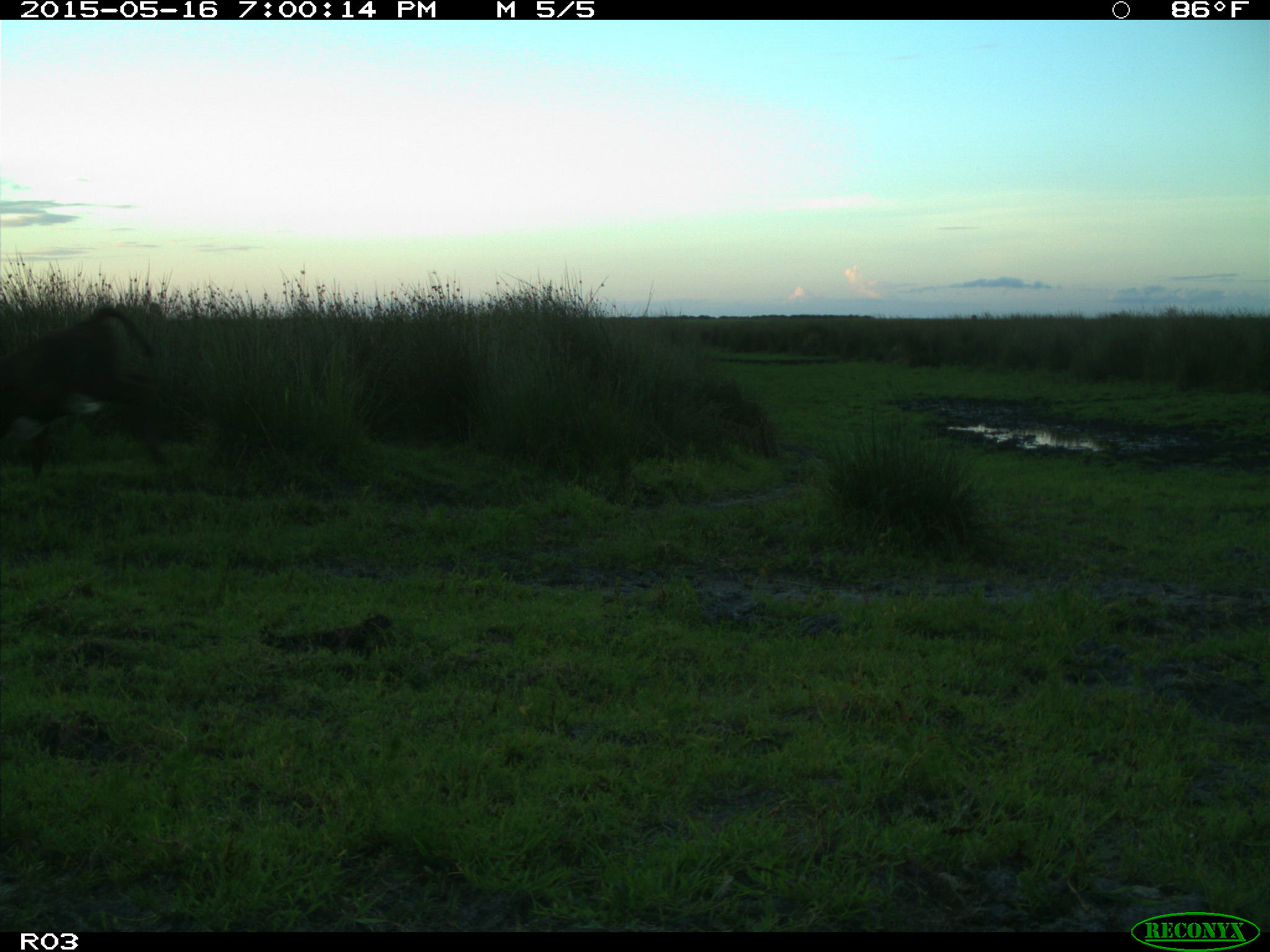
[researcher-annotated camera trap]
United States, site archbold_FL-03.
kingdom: Animalia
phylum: Chordata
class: Mammalia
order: Artiodactyla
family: Bovidae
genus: Bos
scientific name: Bos taurus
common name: domestic cow